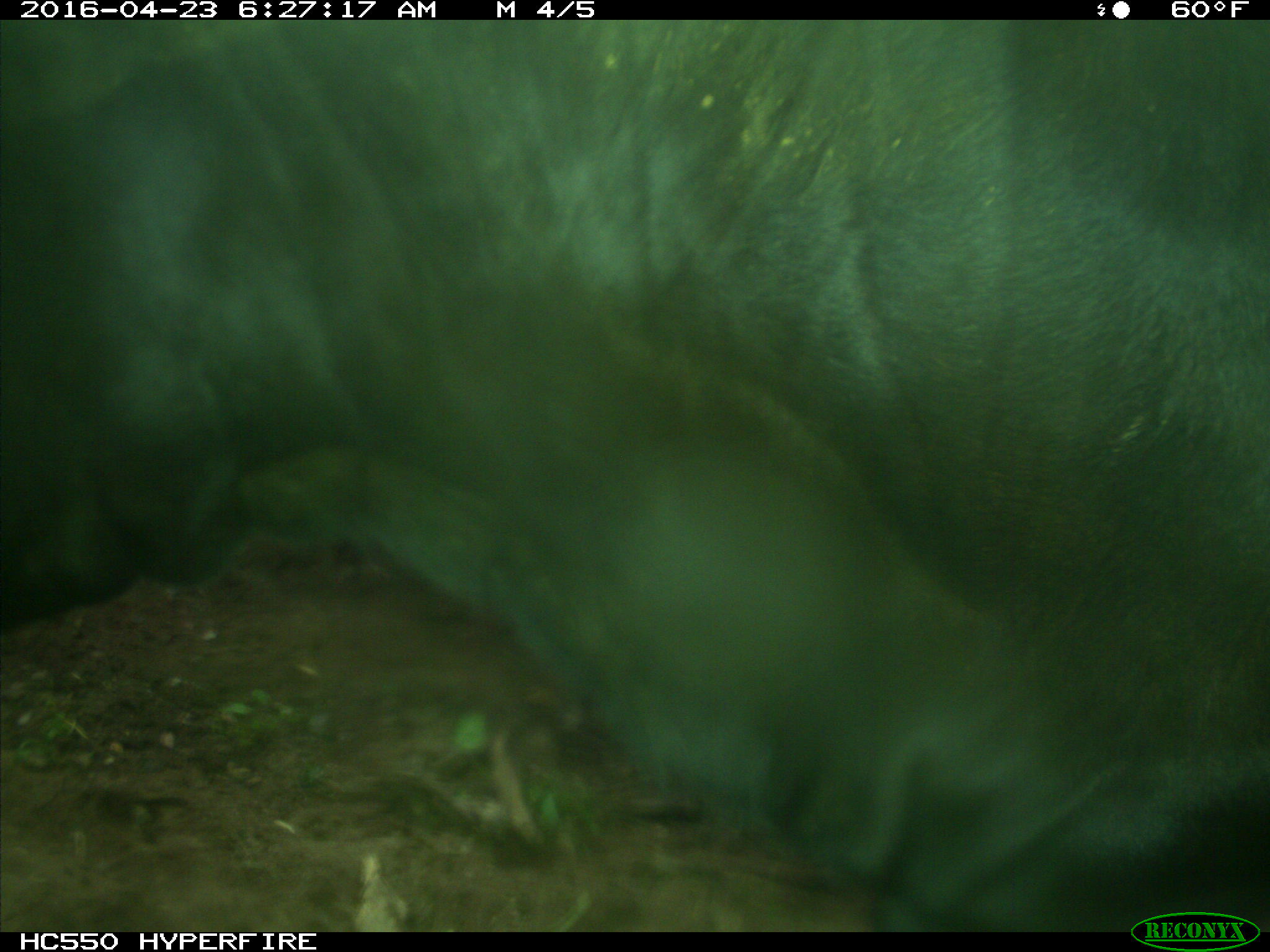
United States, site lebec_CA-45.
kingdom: Animalia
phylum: Chordata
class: Mammalia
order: Artiodactyla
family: Bovidae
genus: Bos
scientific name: Bos taurus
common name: domestic cow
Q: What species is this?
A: Bos taurus (domestic cow).